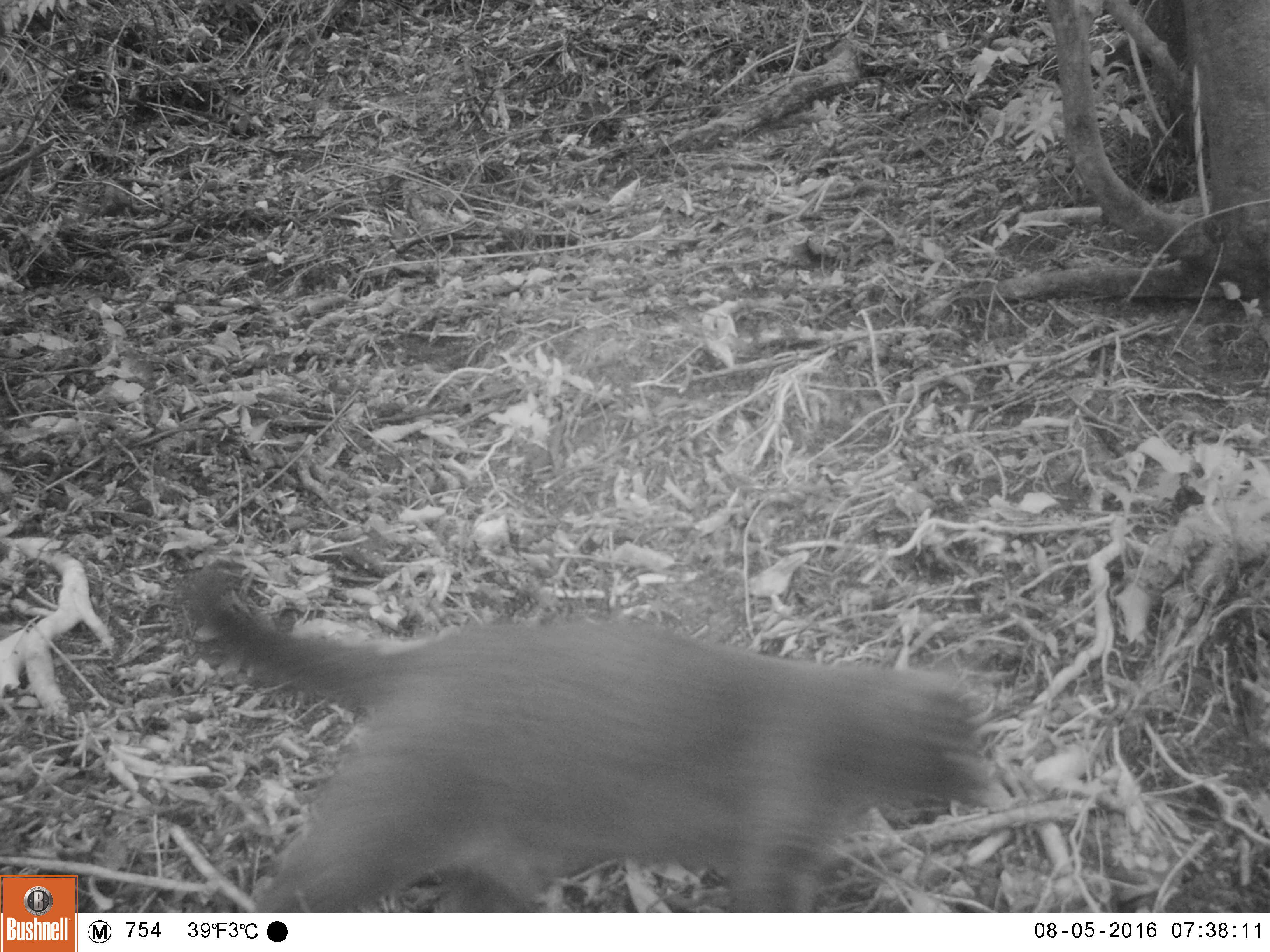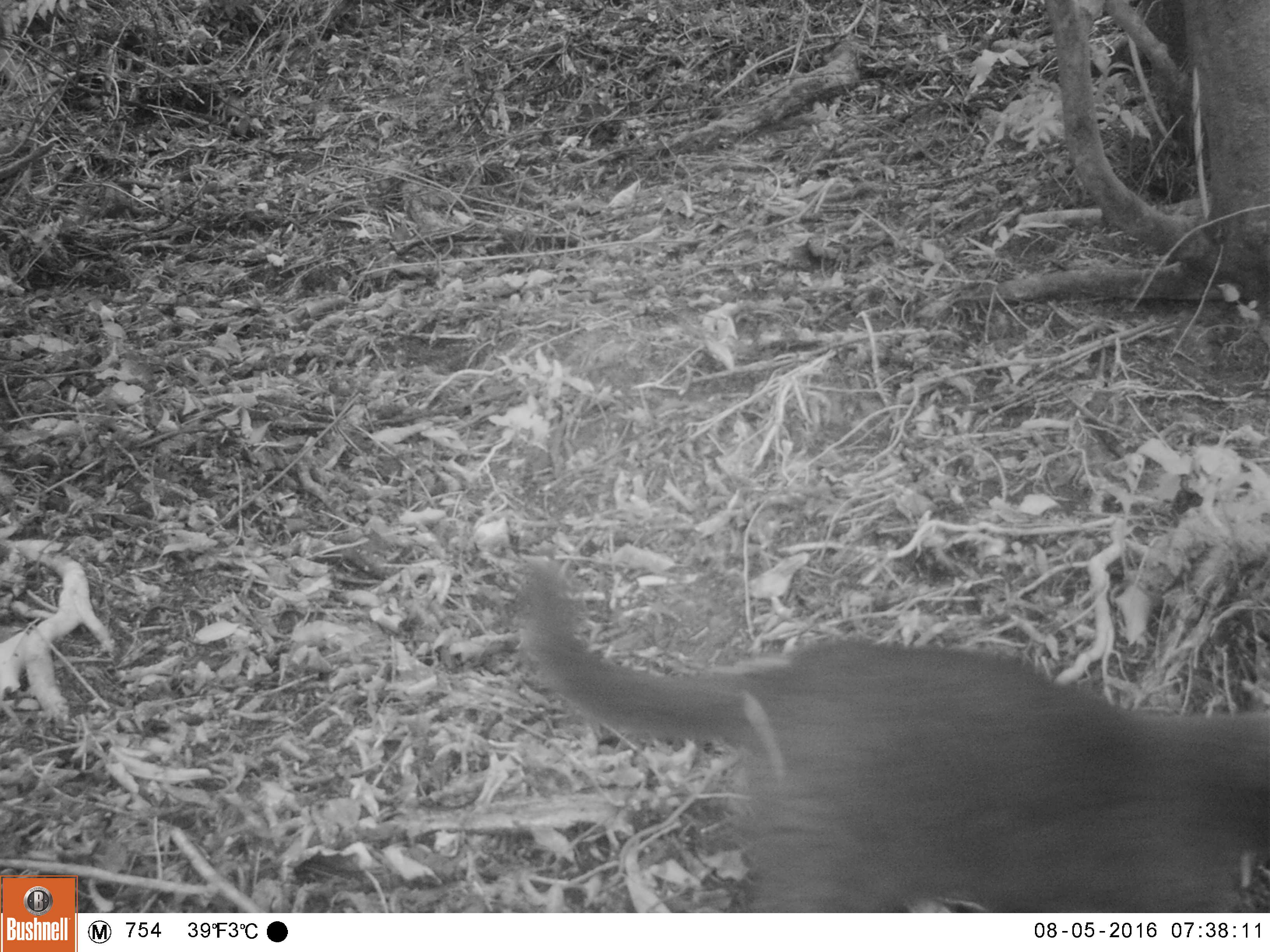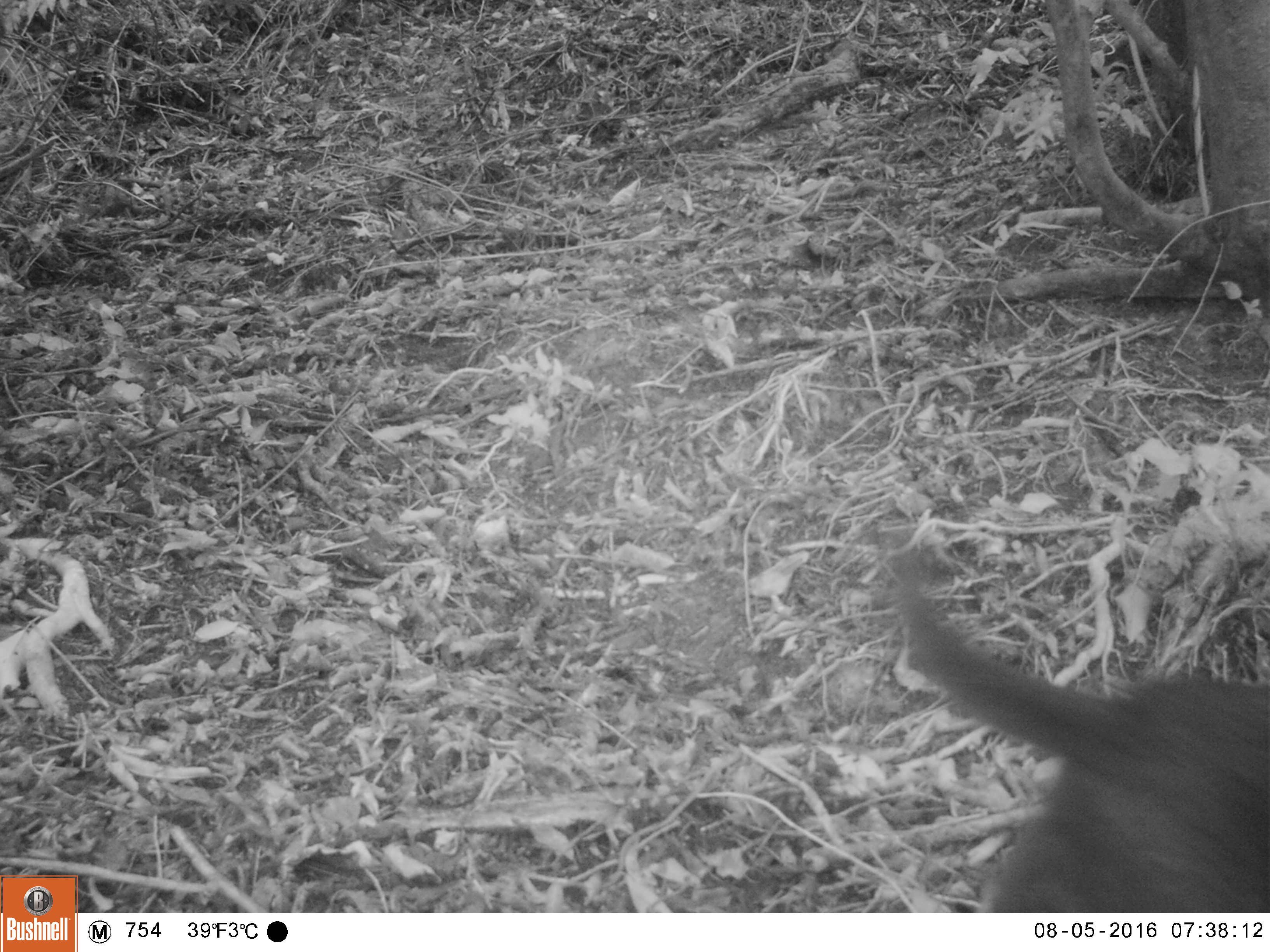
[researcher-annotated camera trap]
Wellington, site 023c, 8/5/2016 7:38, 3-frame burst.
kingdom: Animalia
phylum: Chordata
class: Mammalia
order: Carnivora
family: Felidae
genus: Felis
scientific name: Felis catus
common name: cat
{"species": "cat (Felis catus)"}